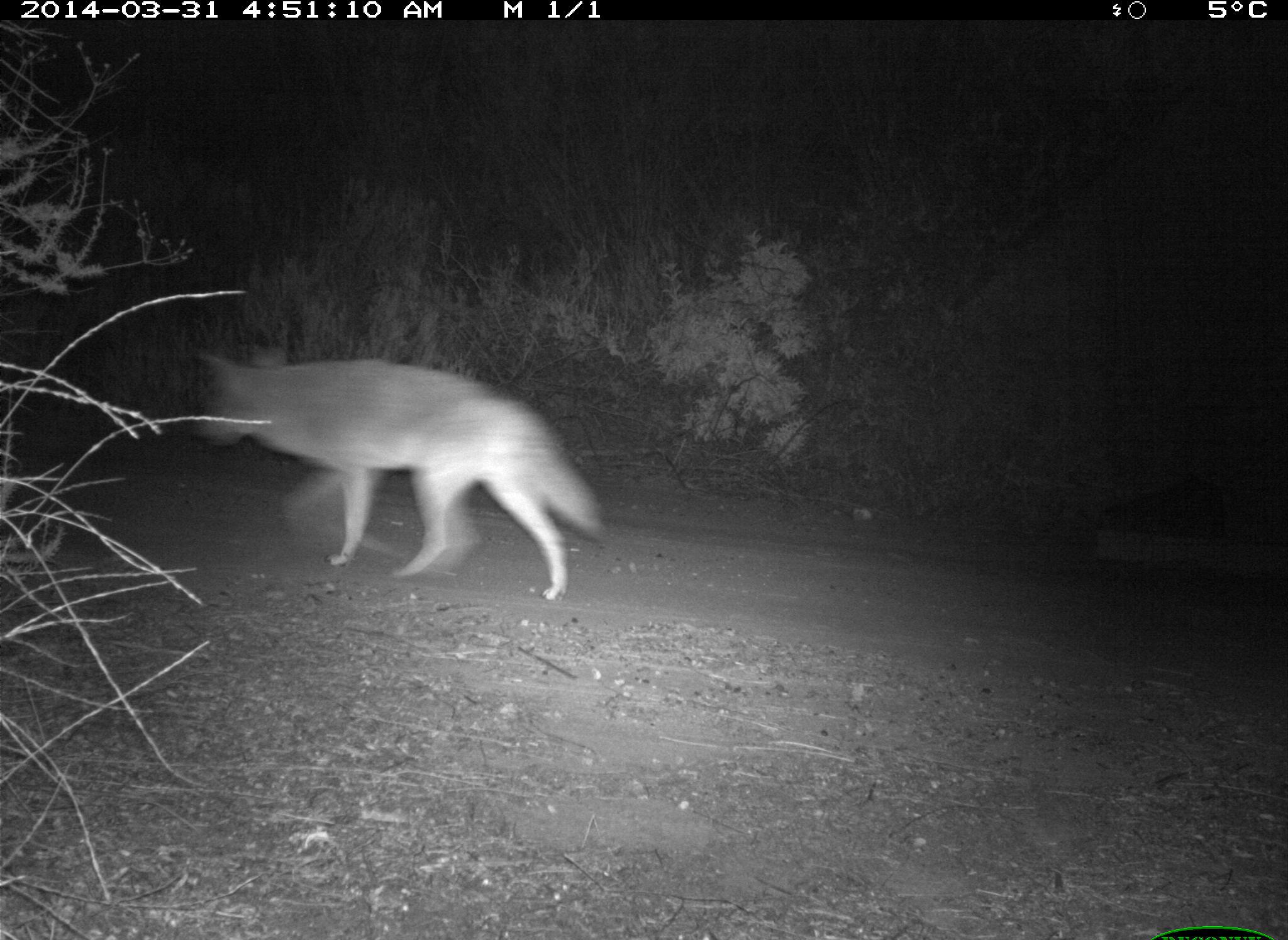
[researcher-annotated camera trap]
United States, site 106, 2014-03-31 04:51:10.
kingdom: Animalia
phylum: Chordata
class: Mammalia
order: Carnivora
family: Canidae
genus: Canis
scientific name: Canis latrans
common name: coyote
Coyote (Canis latrans).